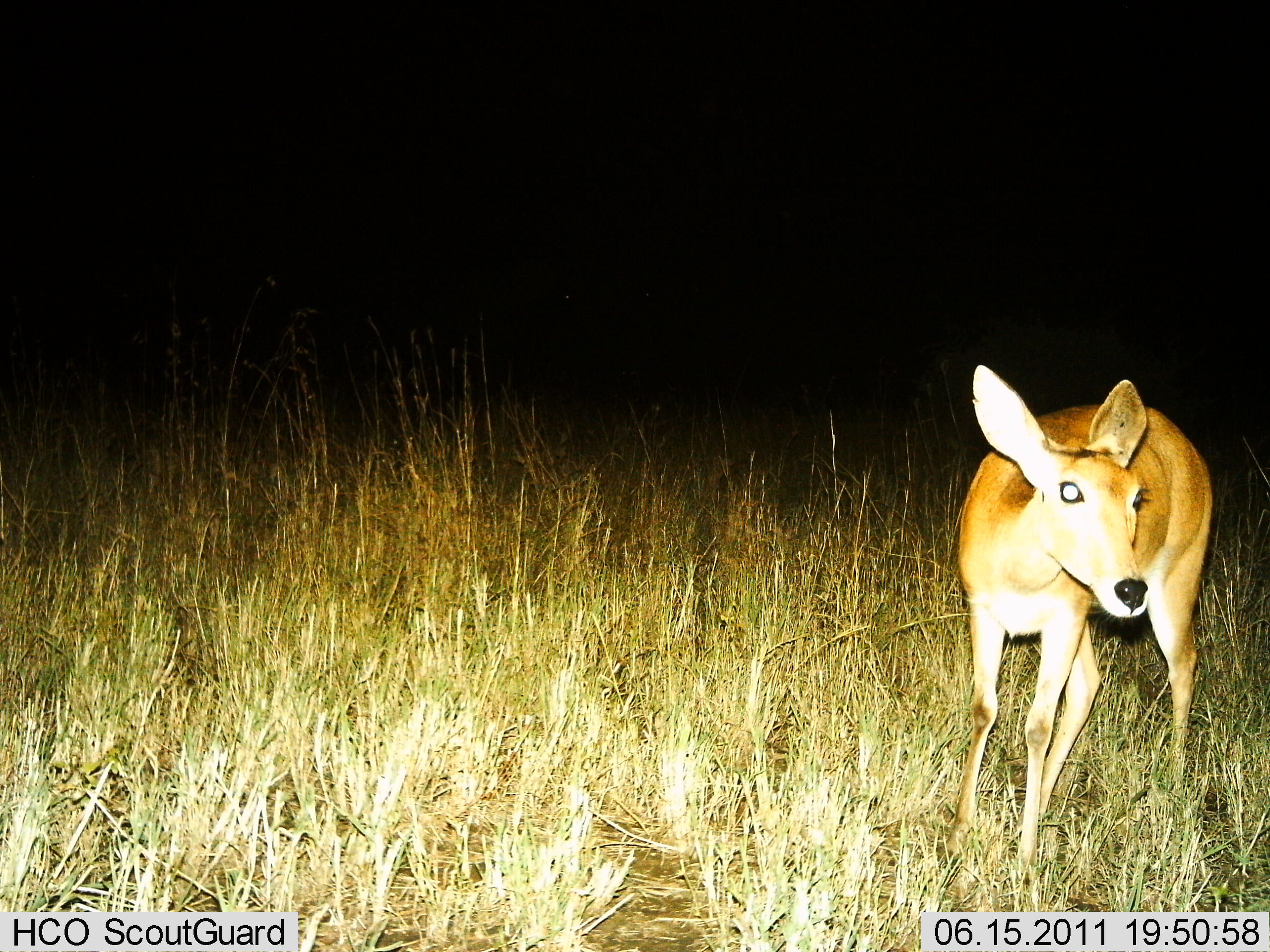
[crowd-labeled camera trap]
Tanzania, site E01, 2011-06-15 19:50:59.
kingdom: Animalia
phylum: Chordata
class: Mammalia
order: Artiodactyla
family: Bovidae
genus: Redunca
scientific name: Redunca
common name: reedbuck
Reedbuck (Redunca), count 1. Behavior (volunteer vote fractions): standing 93%, resting 0%, moving 7%, interacting 0%. Young present (vote fraction): 0%. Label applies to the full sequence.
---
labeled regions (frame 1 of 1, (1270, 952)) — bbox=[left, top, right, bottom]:
animal: bbox=[942, 363, 1214, 882]